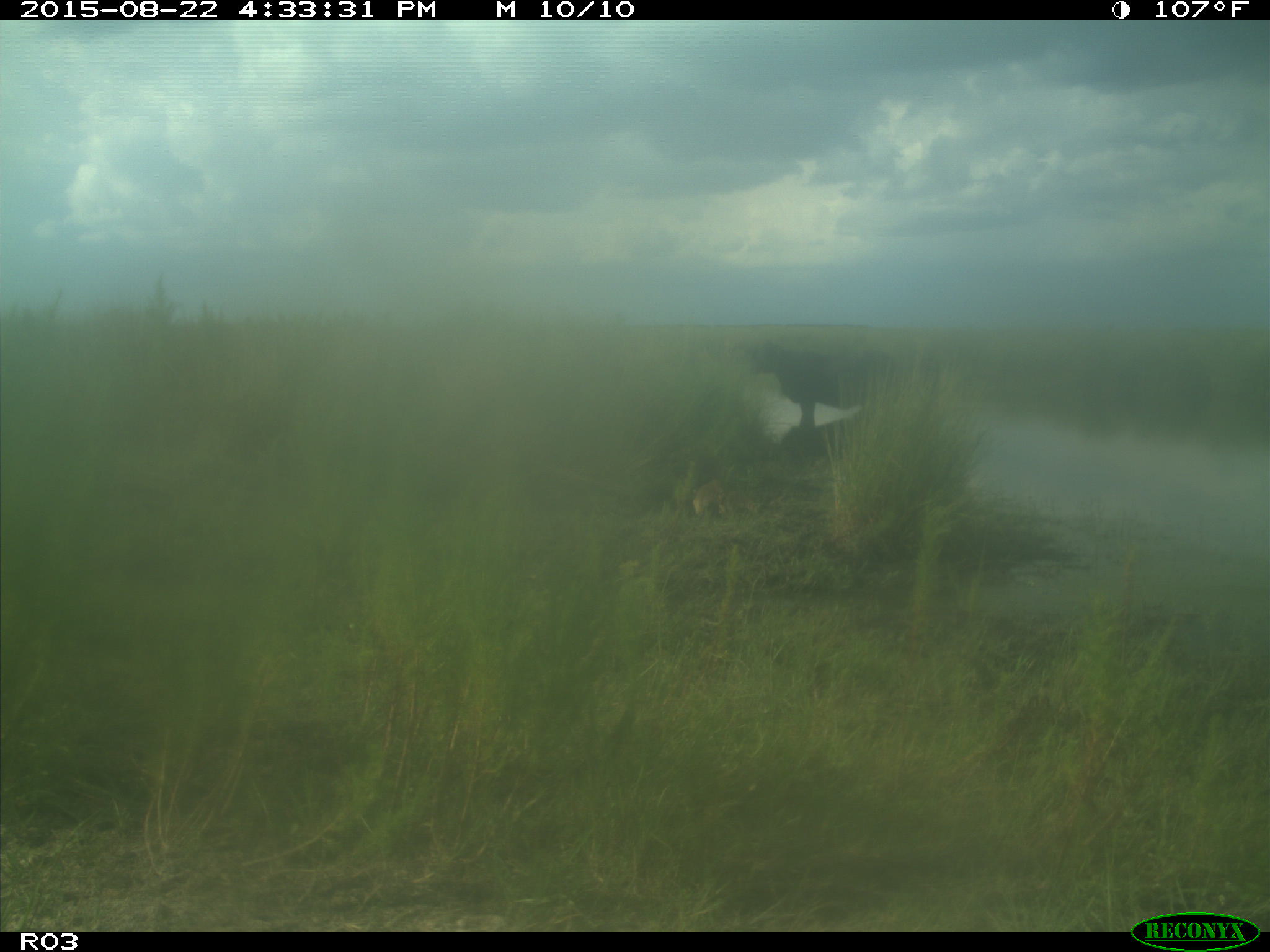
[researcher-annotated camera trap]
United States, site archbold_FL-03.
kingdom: Animalia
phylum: Chordata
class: Mammalia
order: Artiodactyla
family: Bovidae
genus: Bos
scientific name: Bos taurus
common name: domestic cow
Bos taurus (domestic cow).